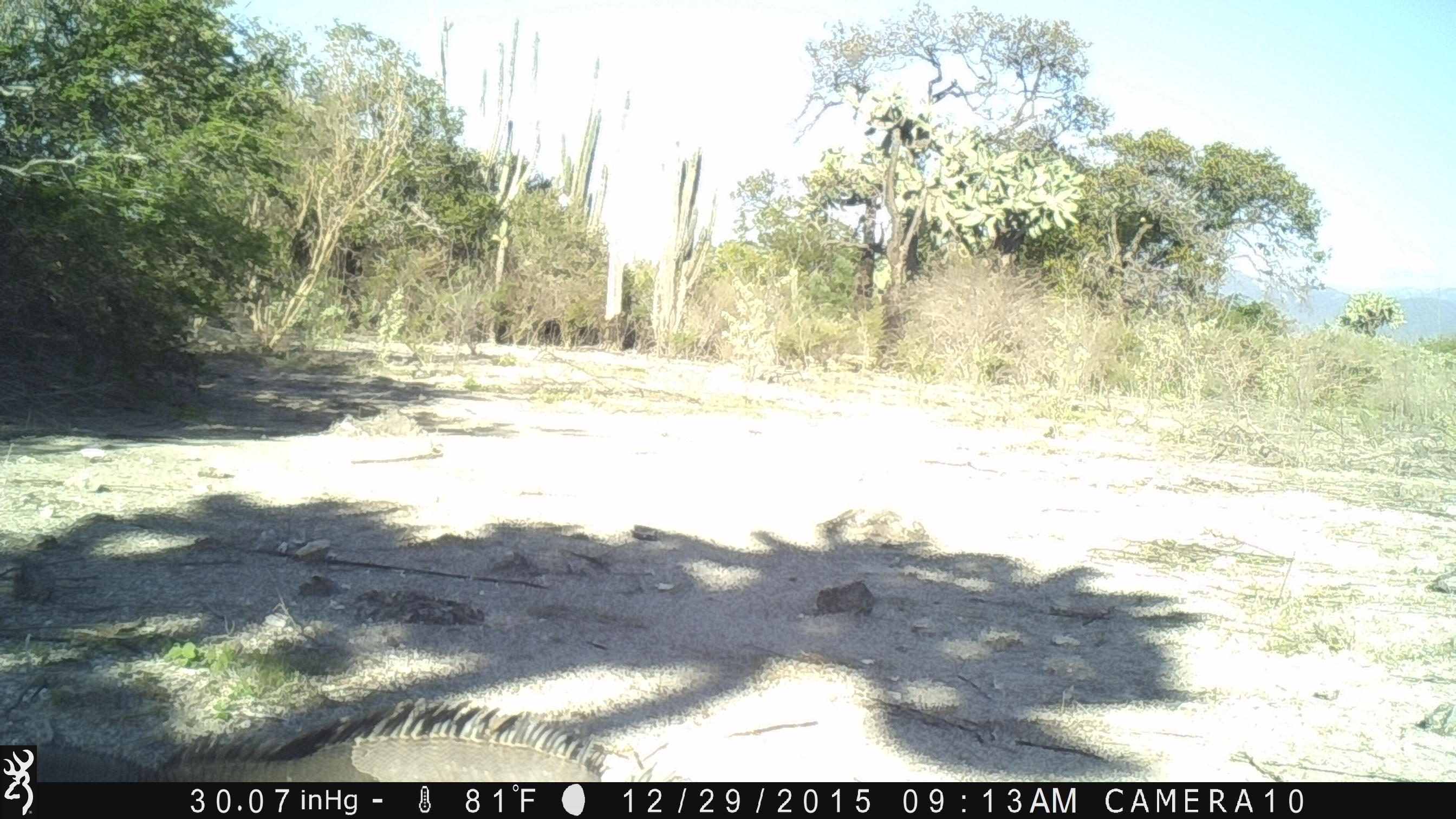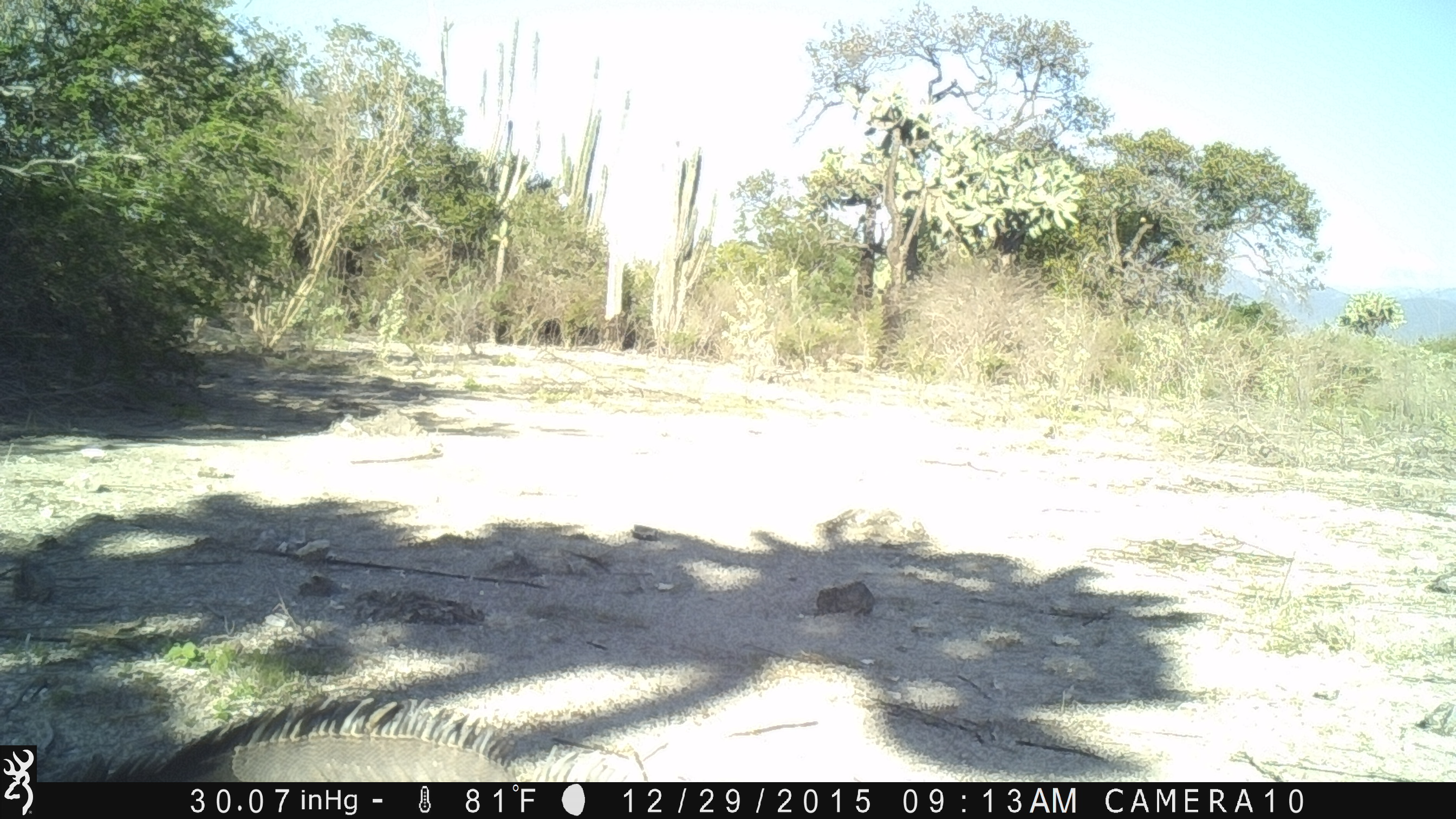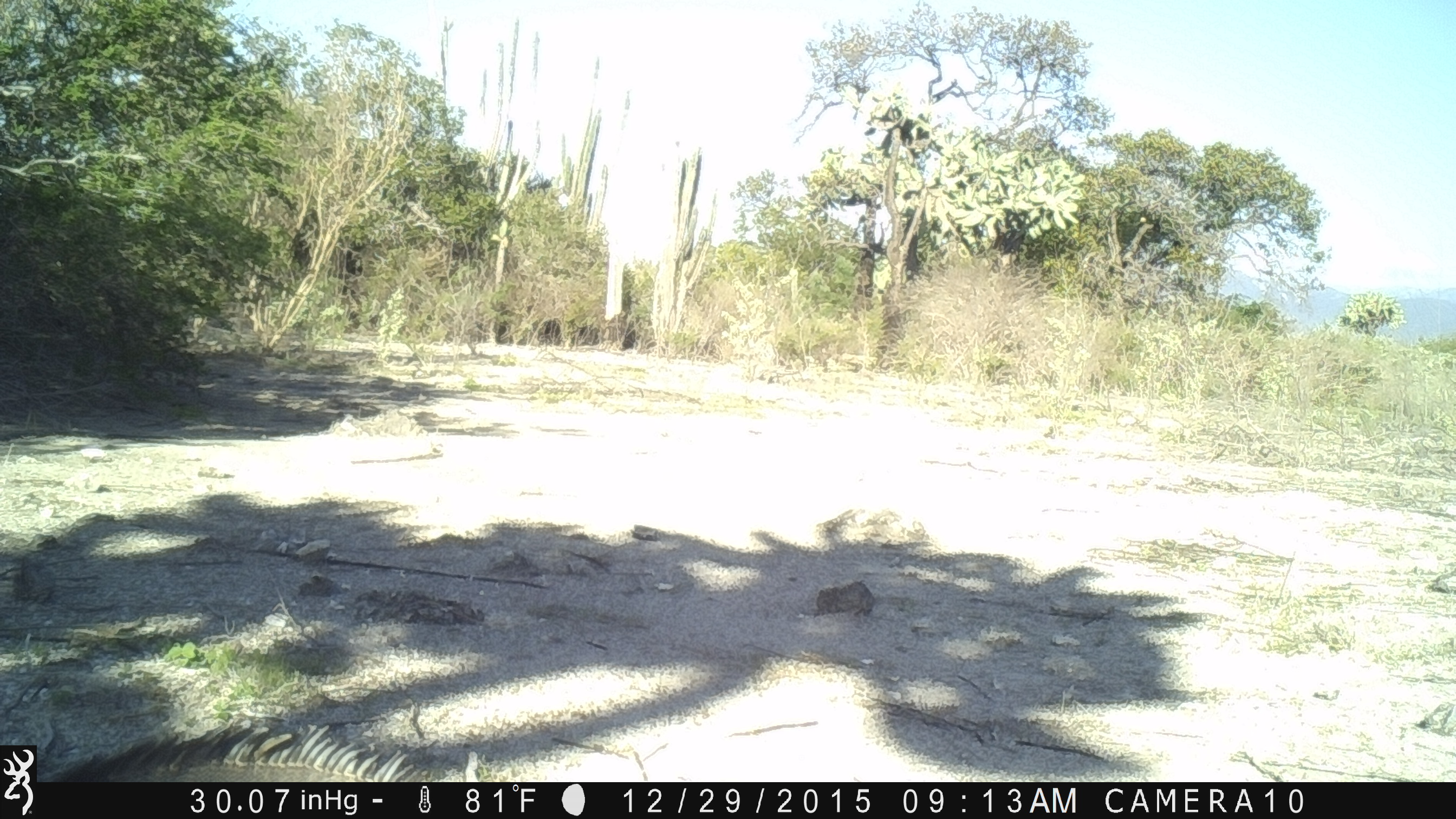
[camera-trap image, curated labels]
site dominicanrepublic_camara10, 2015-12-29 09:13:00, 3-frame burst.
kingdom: Animalia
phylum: Chordata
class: Reptilia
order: Squamata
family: Iguanidae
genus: Iguana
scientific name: Iguana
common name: typical iguanas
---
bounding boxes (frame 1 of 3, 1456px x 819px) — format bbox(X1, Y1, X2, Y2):
iguana: bbox(36, 703, 688, 783)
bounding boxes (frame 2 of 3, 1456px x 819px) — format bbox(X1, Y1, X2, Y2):
iguana: bbox(36, 699, 660, 783)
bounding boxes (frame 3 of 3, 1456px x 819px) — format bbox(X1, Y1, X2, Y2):
iguana: bbox(44, 722, 435, 784)